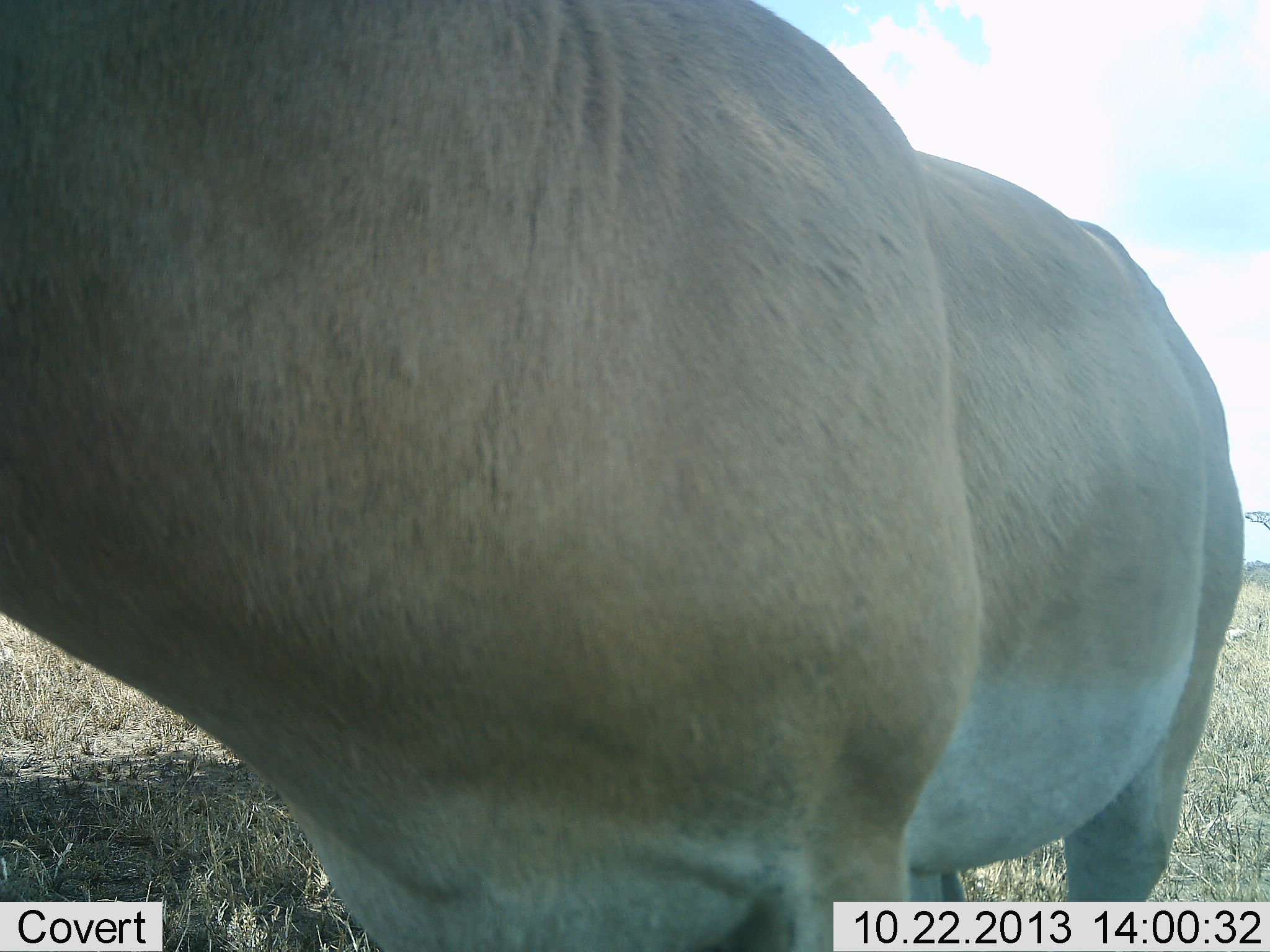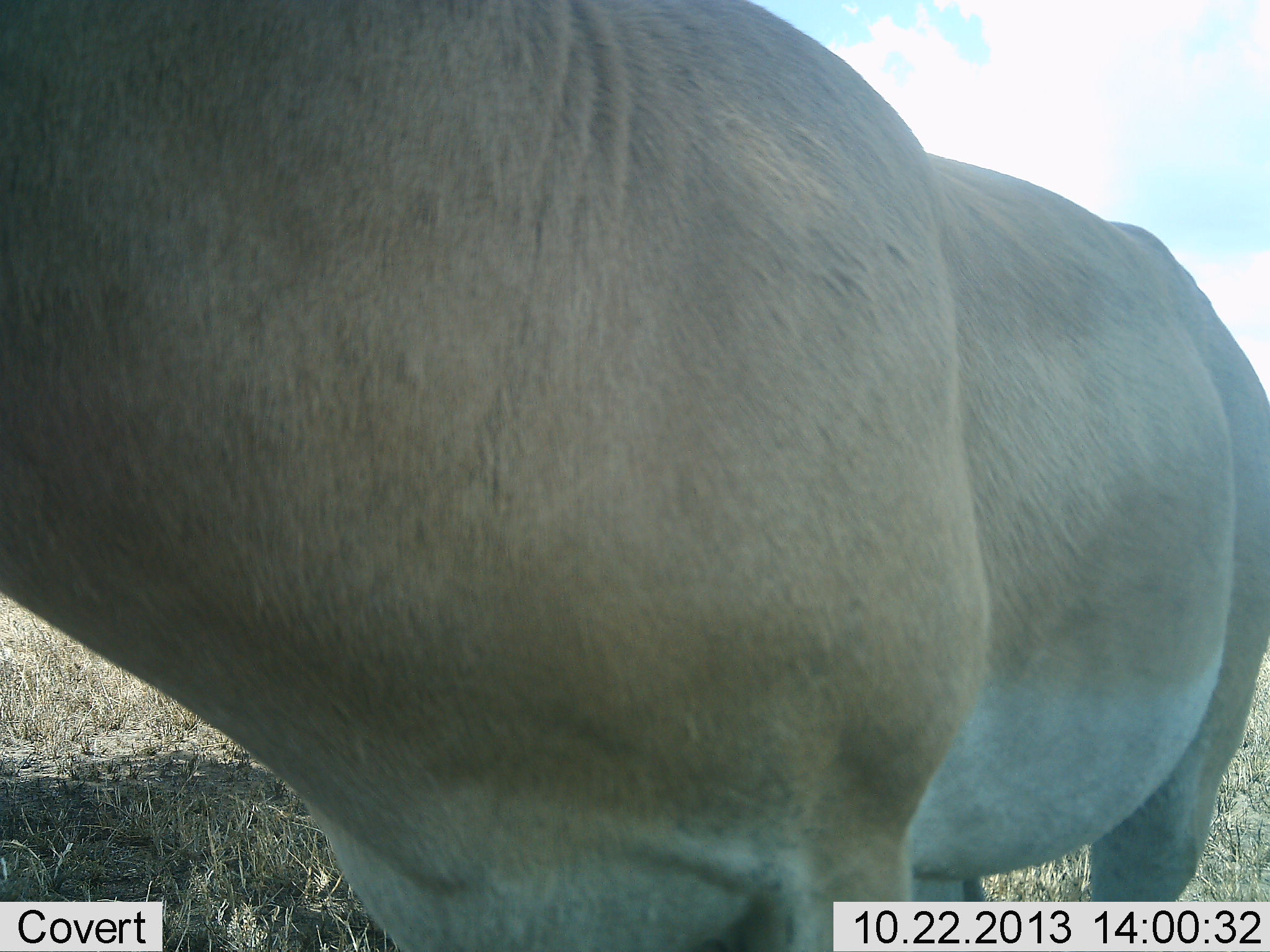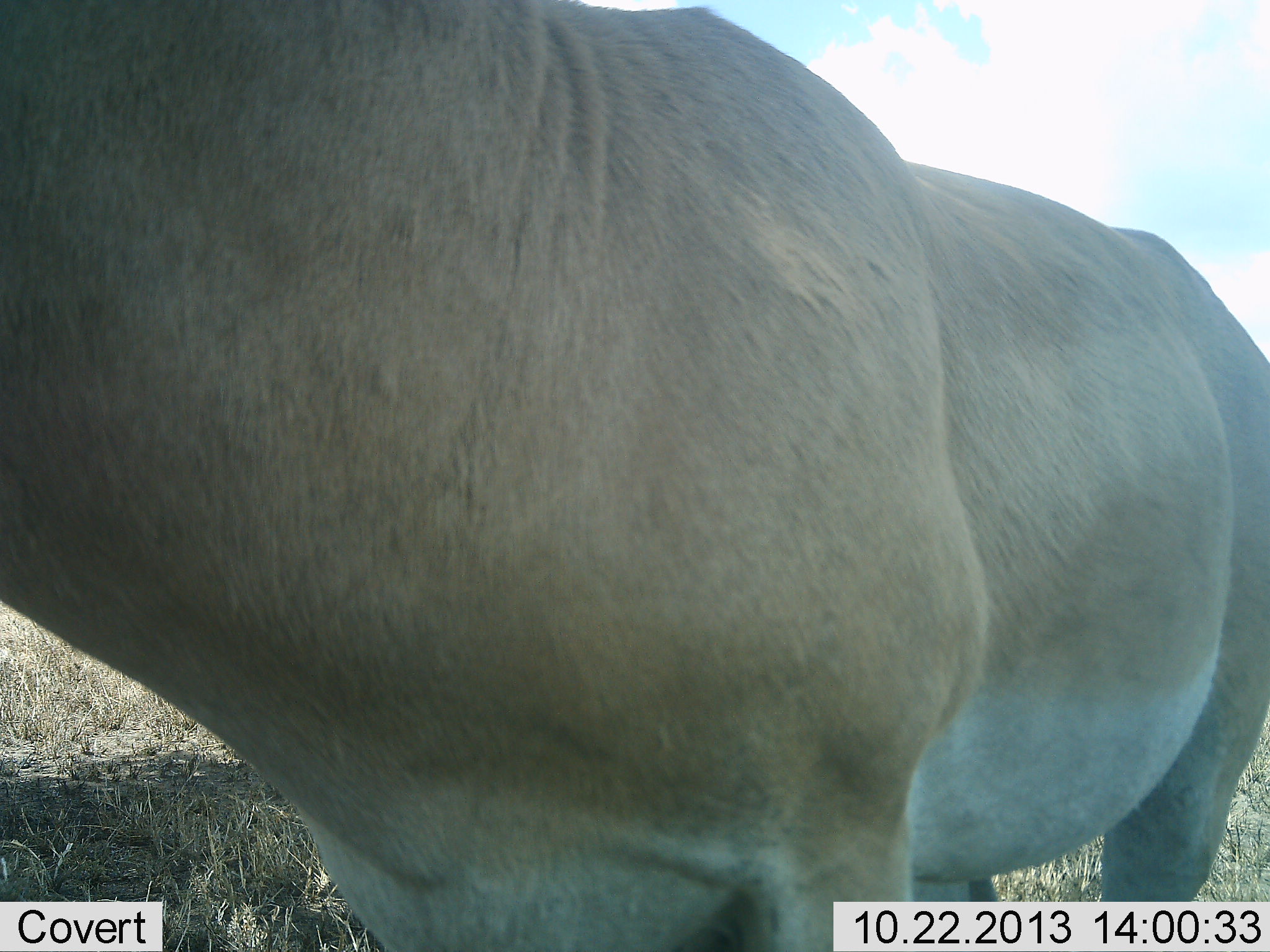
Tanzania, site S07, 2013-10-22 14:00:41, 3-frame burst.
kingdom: Animalia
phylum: Chordata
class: Mammalia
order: Artiodactyla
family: Bovidae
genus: Nanger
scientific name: Nanger granti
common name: grant's gazelle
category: gazellegrants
Gazellegrants (grant's gazelle) (Nanger granti), count 1. Behavior (volunteer vote fractions): standing 100%, resting 0%, moving 0%, interacting 0%. Young present (vote fraction): 0%. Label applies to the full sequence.